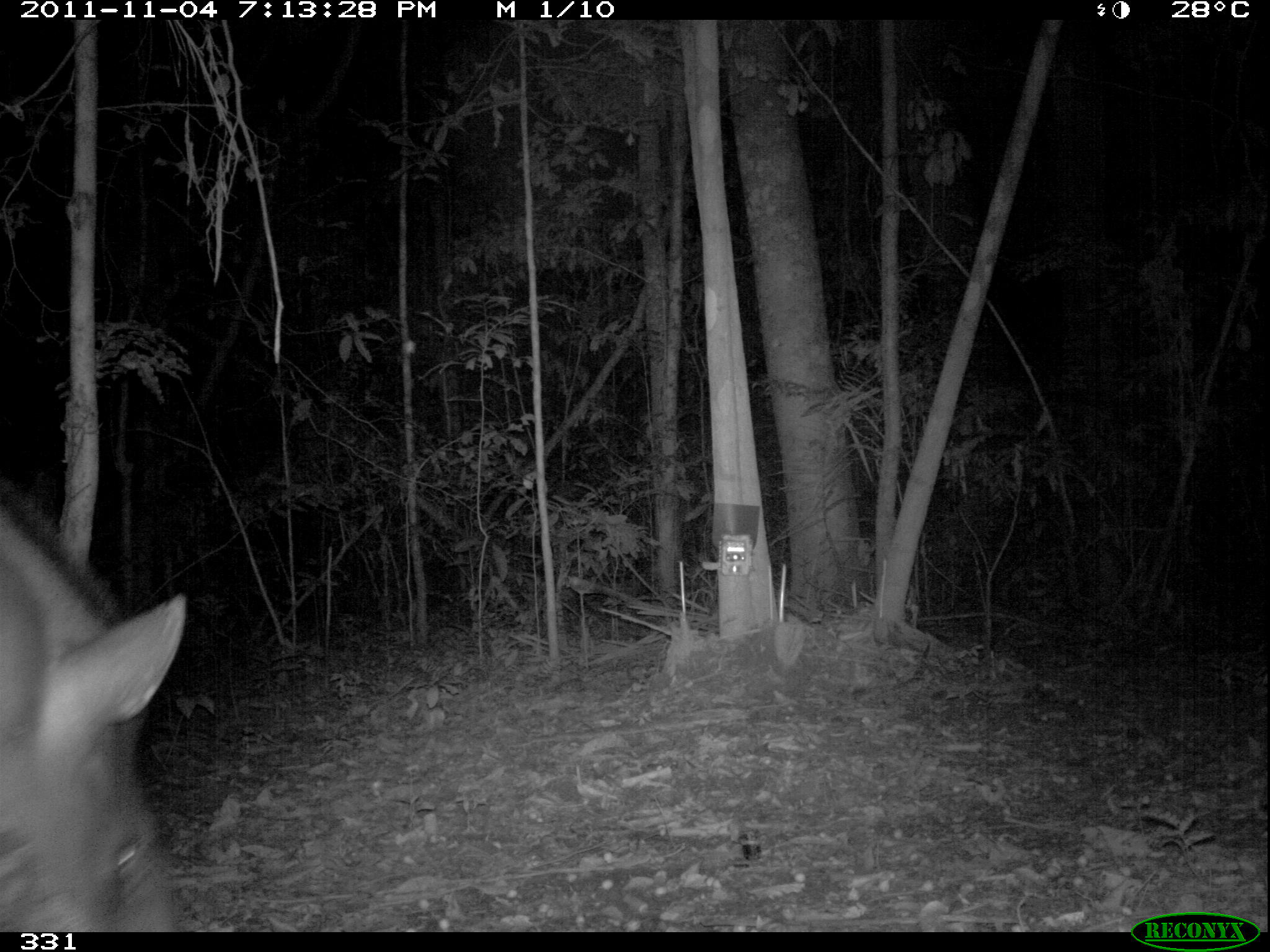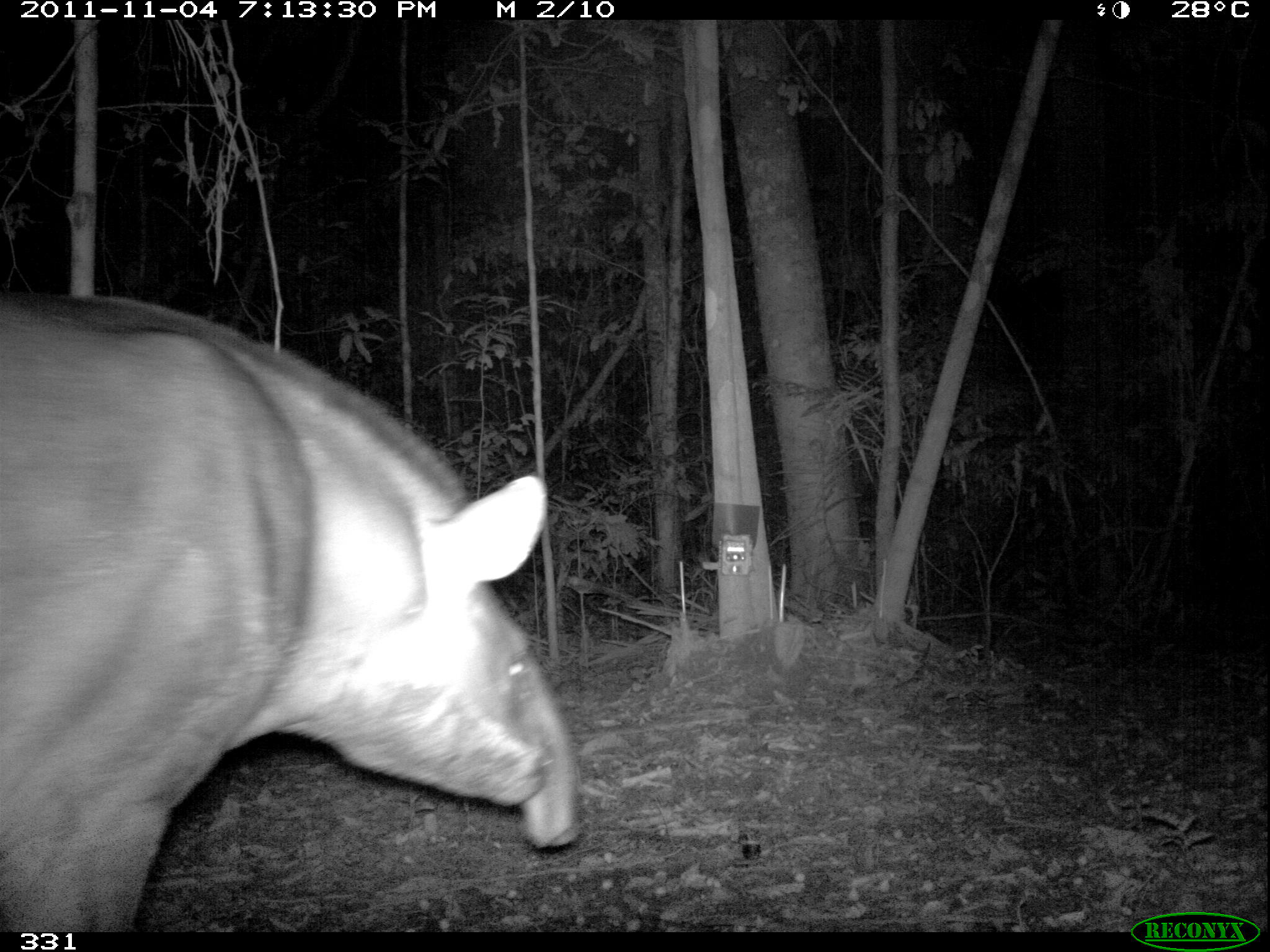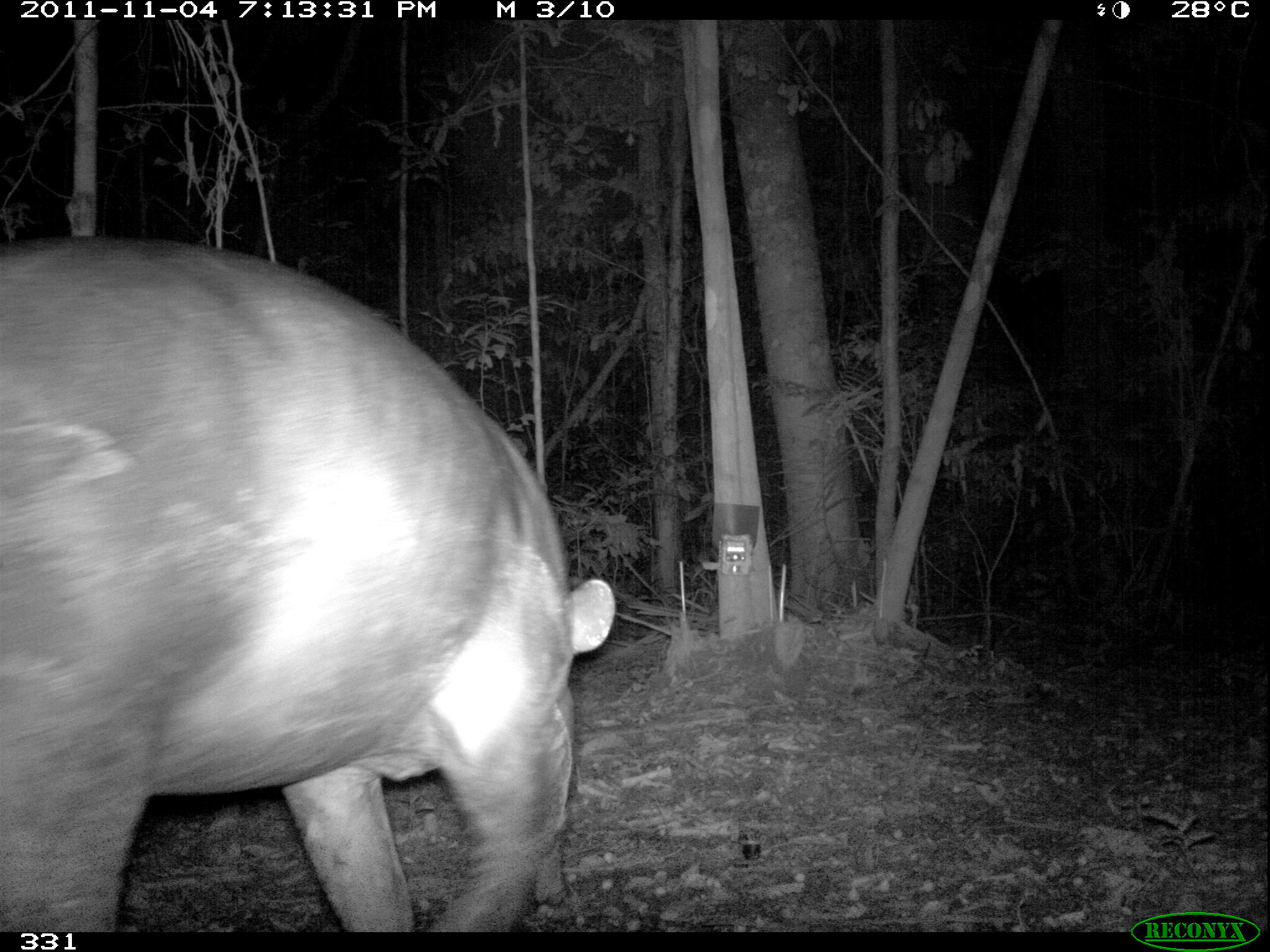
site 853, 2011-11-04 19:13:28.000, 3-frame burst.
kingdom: Animalia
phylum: Chordata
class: Mammalia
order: Perissodactyla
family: Tapiridae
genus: Tapirus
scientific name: Tapirus terrestris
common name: south american tapir